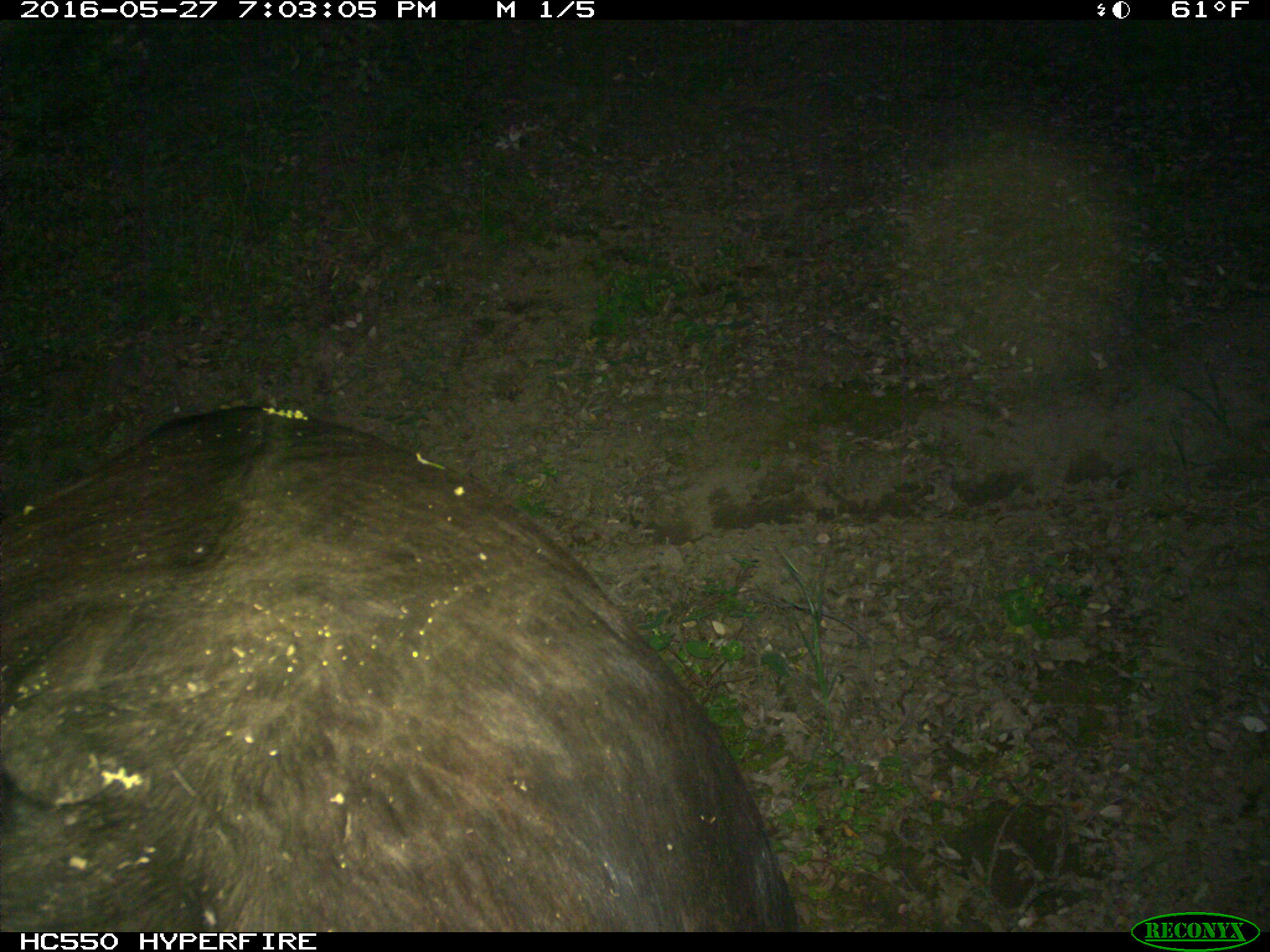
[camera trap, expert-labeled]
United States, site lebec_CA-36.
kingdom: Animalia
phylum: Chordata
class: Mammalia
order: Artiodactyla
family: Bovidae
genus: Bos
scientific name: Bos taurus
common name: domestic cow